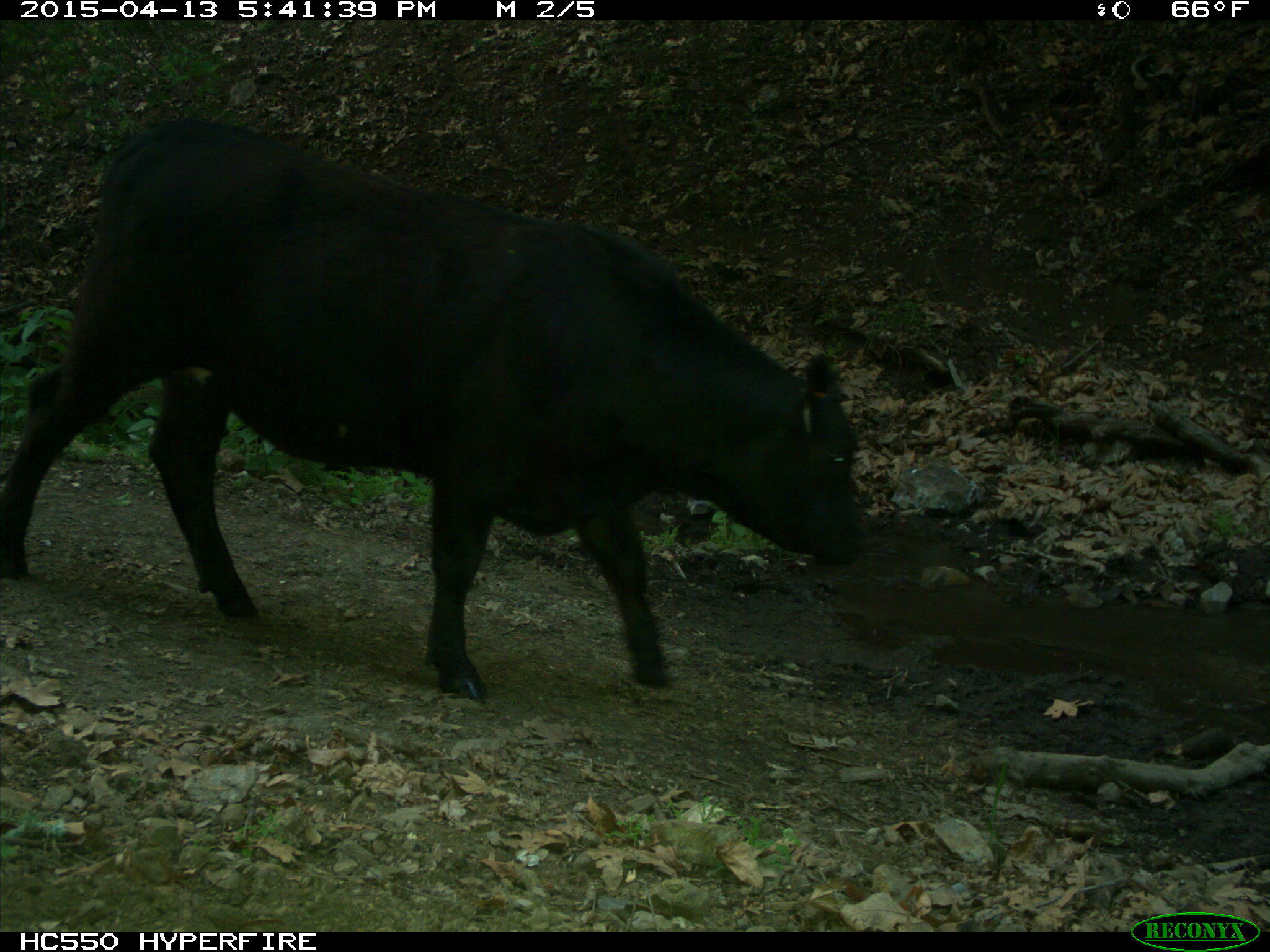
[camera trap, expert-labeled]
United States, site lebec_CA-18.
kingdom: Animalia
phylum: Chordata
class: Mammalia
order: Artiodactyla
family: Bovidae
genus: Bos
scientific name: Bos taurus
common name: domestic cow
Bos taurus (domestic cow).